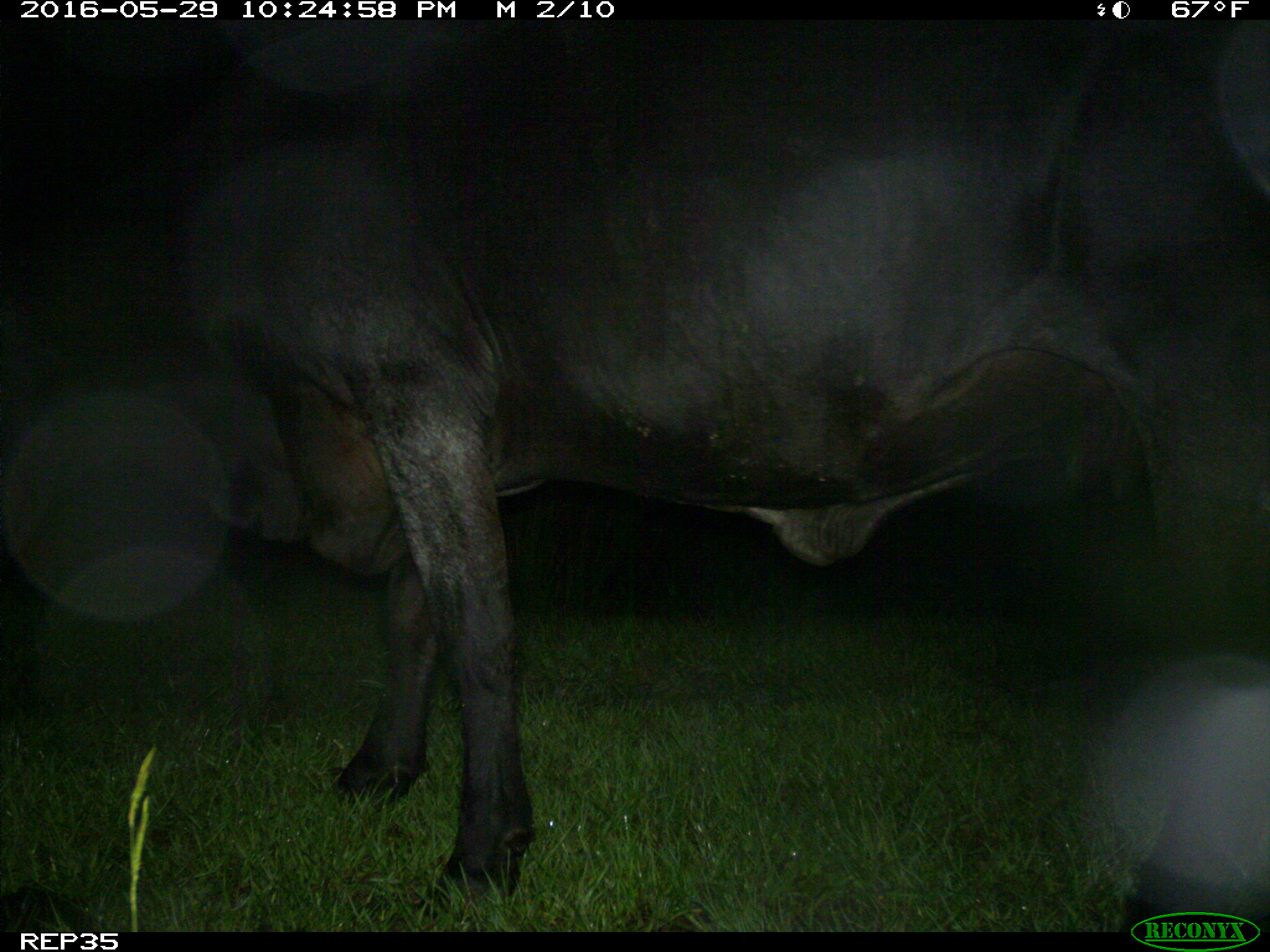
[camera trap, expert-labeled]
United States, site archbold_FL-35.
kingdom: Animalia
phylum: Chordata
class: Mammalia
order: Artiodactyla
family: Bovidae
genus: Bos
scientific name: Bos taurus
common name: domestic cow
Bos taurus (domestic cow).